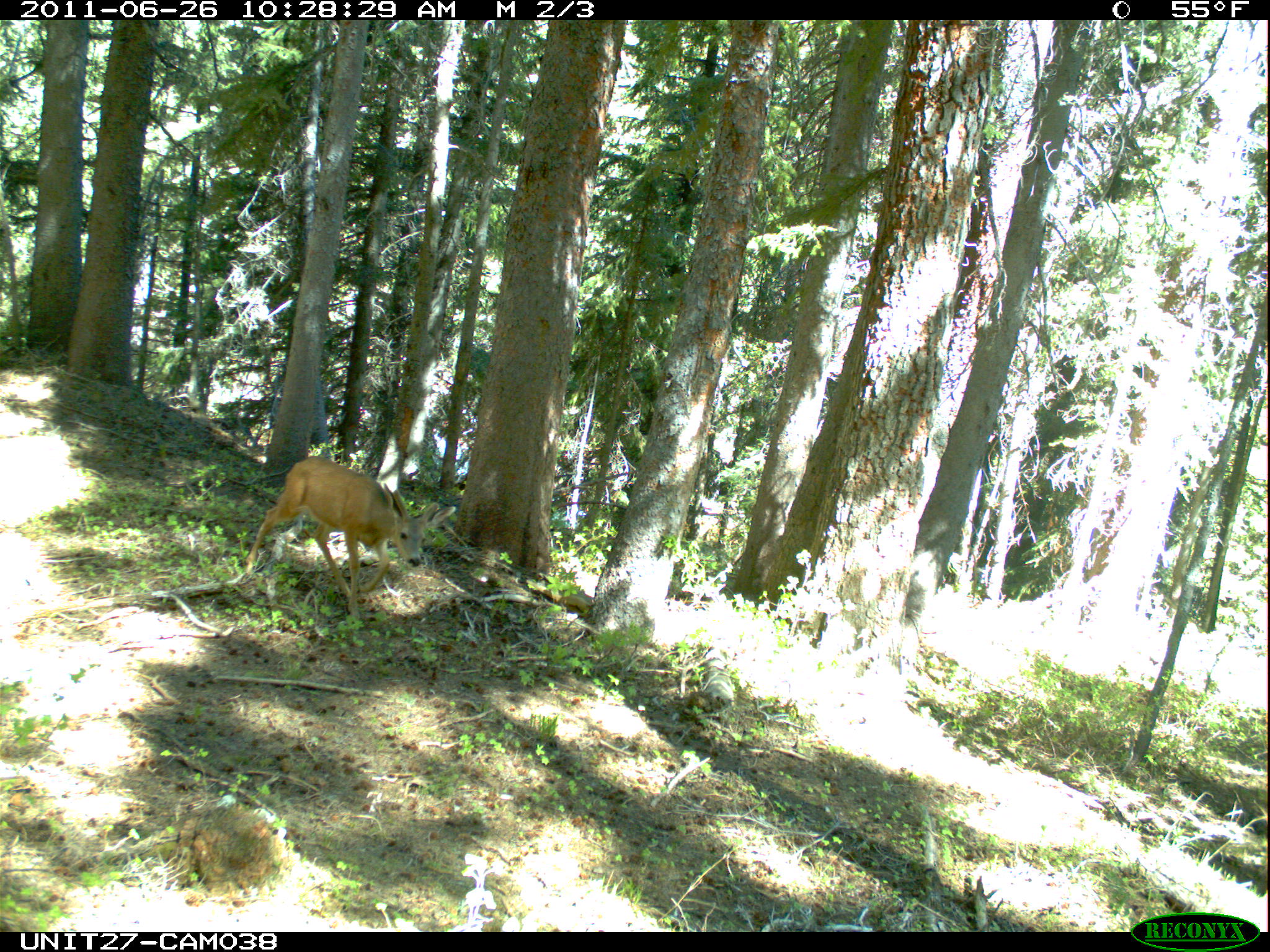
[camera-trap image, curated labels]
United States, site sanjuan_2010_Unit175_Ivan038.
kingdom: Animalia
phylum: Chordata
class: Mammalia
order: Artiodactyla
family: Cervidae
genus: Odocoileus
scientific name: Odocoileus hemionus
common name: mule deer